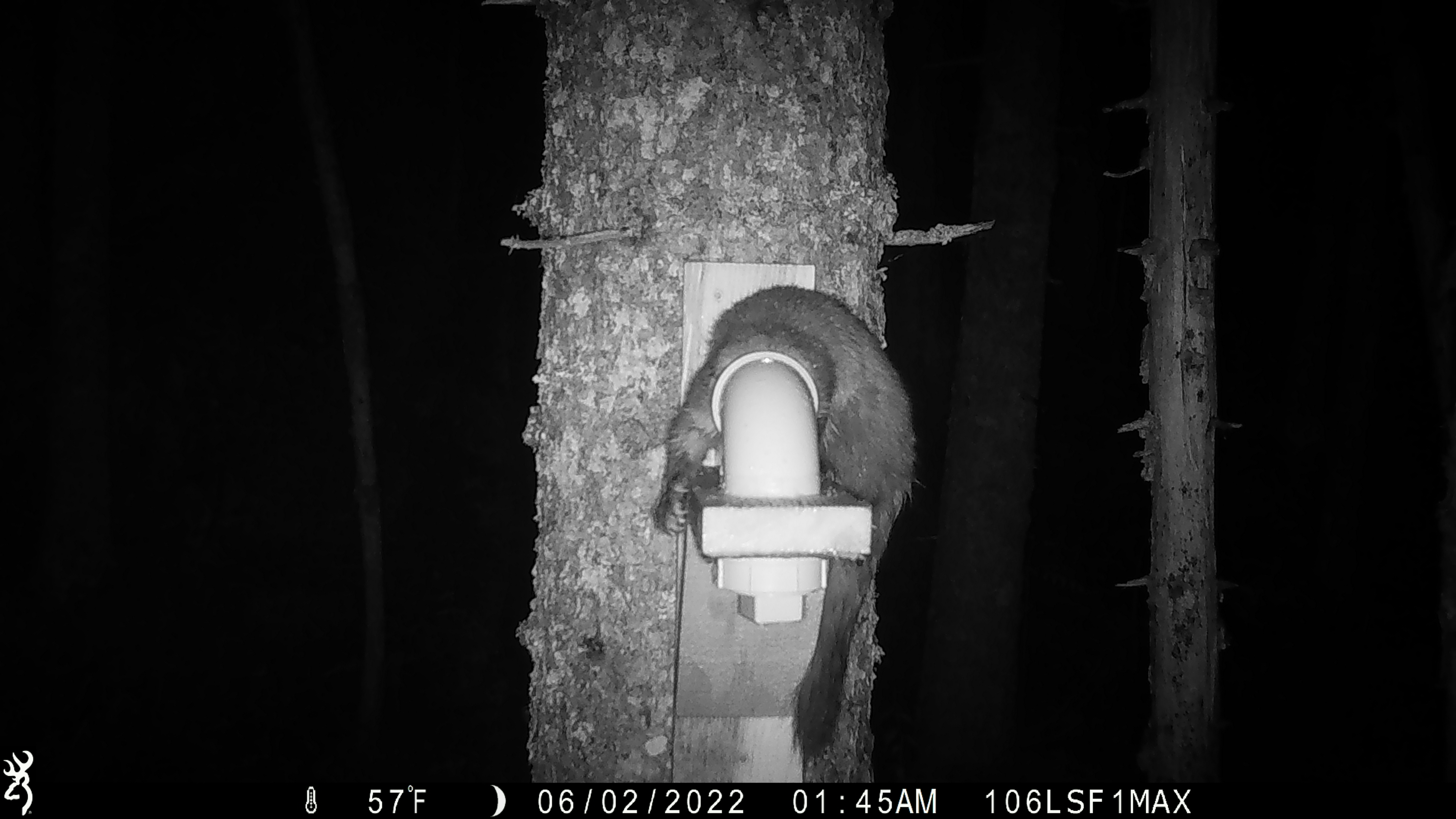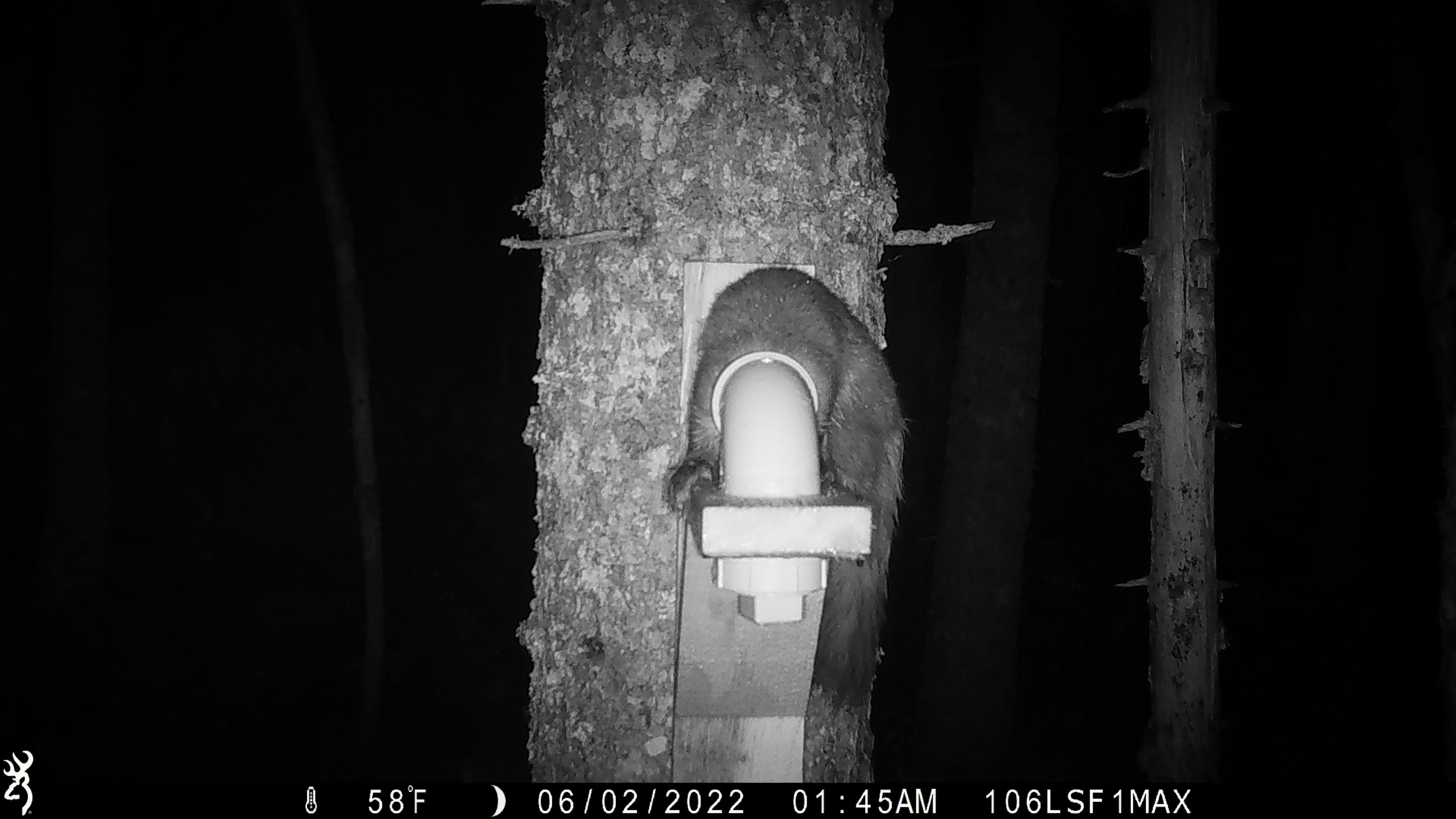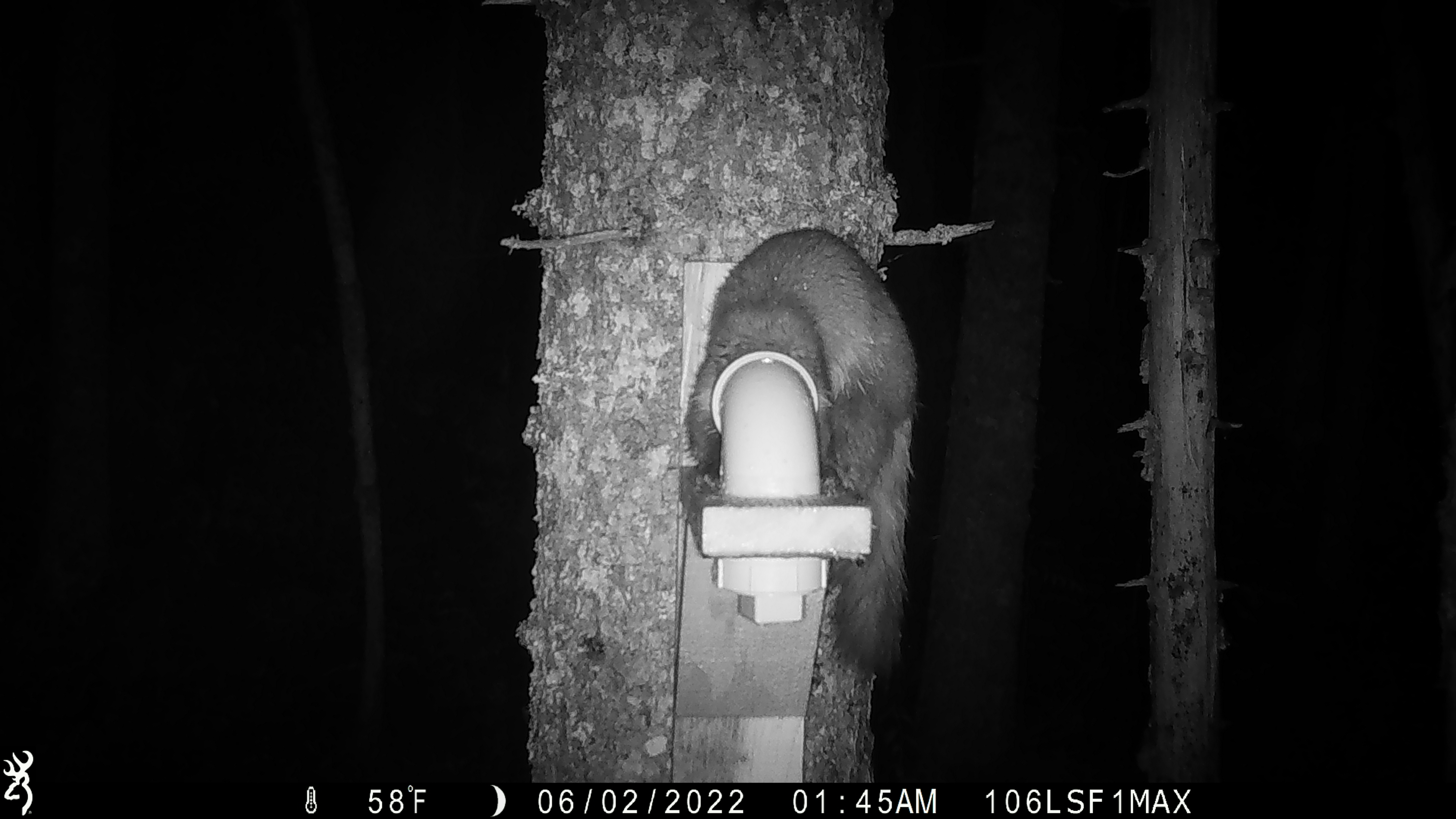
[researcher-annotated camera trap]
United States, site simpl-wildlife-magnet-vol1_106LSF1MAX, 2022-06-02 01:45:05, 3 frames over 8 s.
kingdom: Animalia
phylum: Chordata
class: Mammalia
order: Carnivora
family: Mustelidae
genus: Martes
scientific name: Martes americana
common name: american marten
American marten (Martes americana).